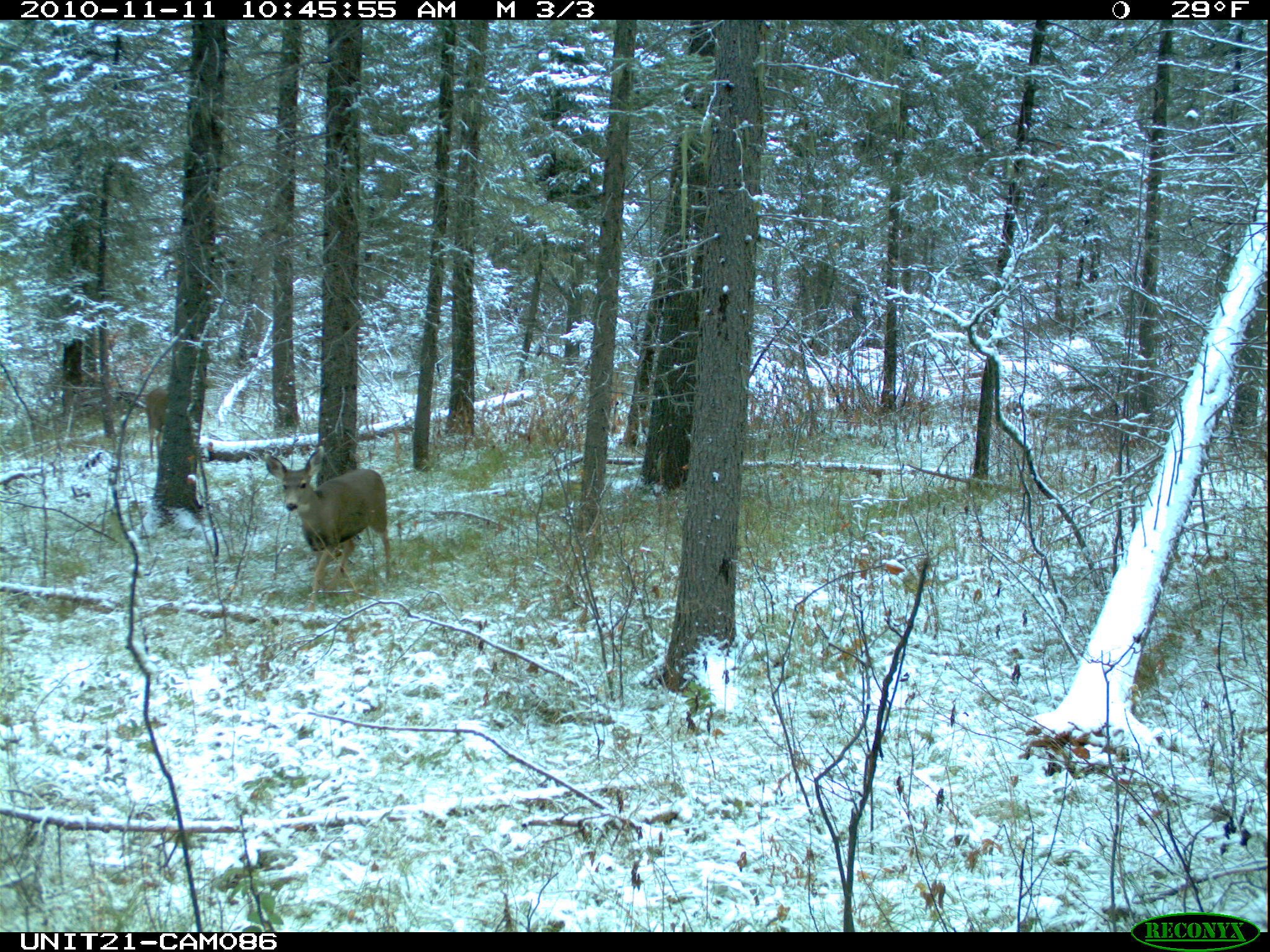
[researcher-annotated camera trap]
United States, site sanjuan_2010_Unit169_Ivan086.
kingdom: Animalia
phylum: Chordata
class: Mammalia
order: Artiodactyla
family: Cervidae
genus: Odocoileus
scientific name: Odocoileus hemionus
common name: mule deer